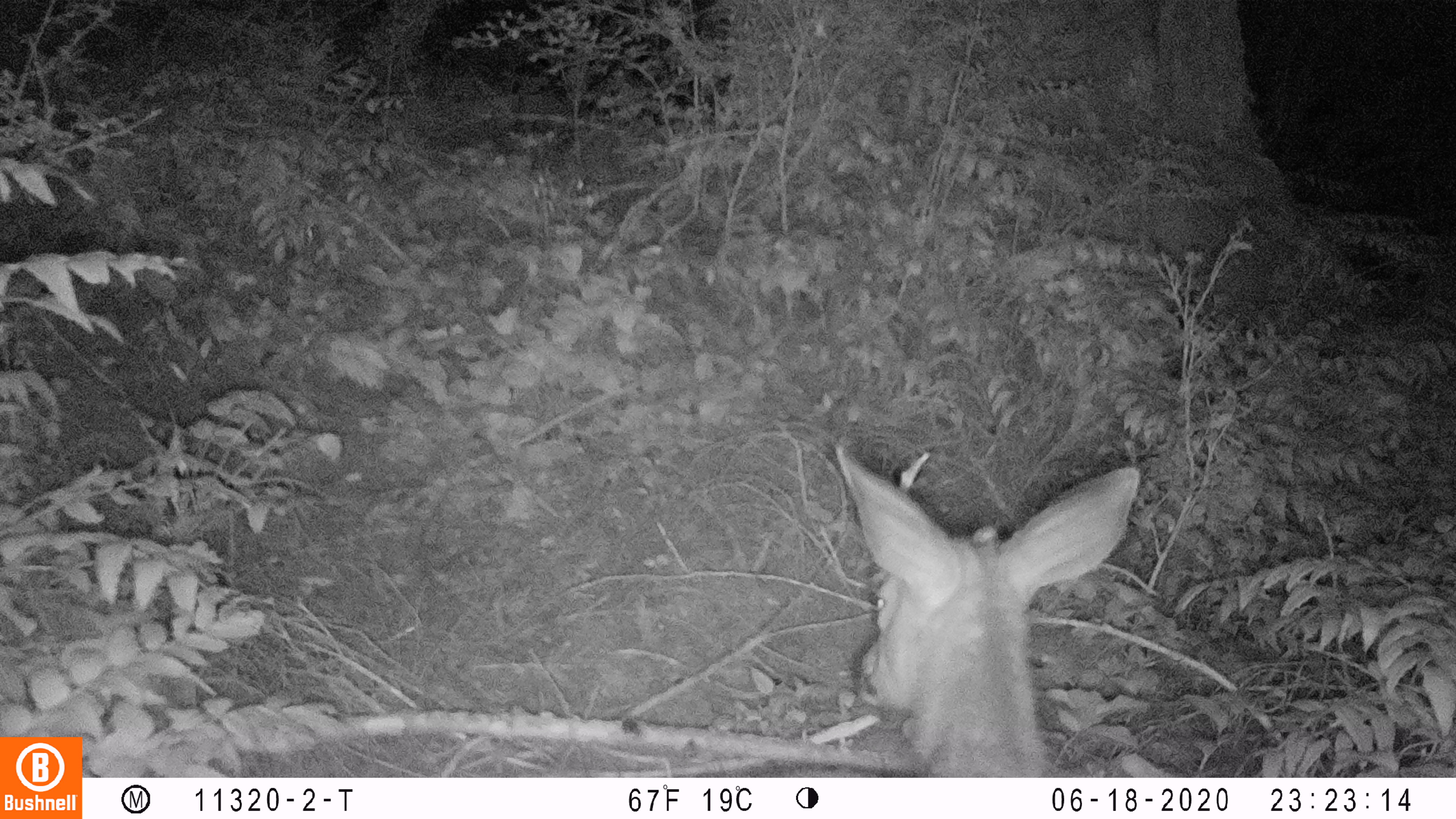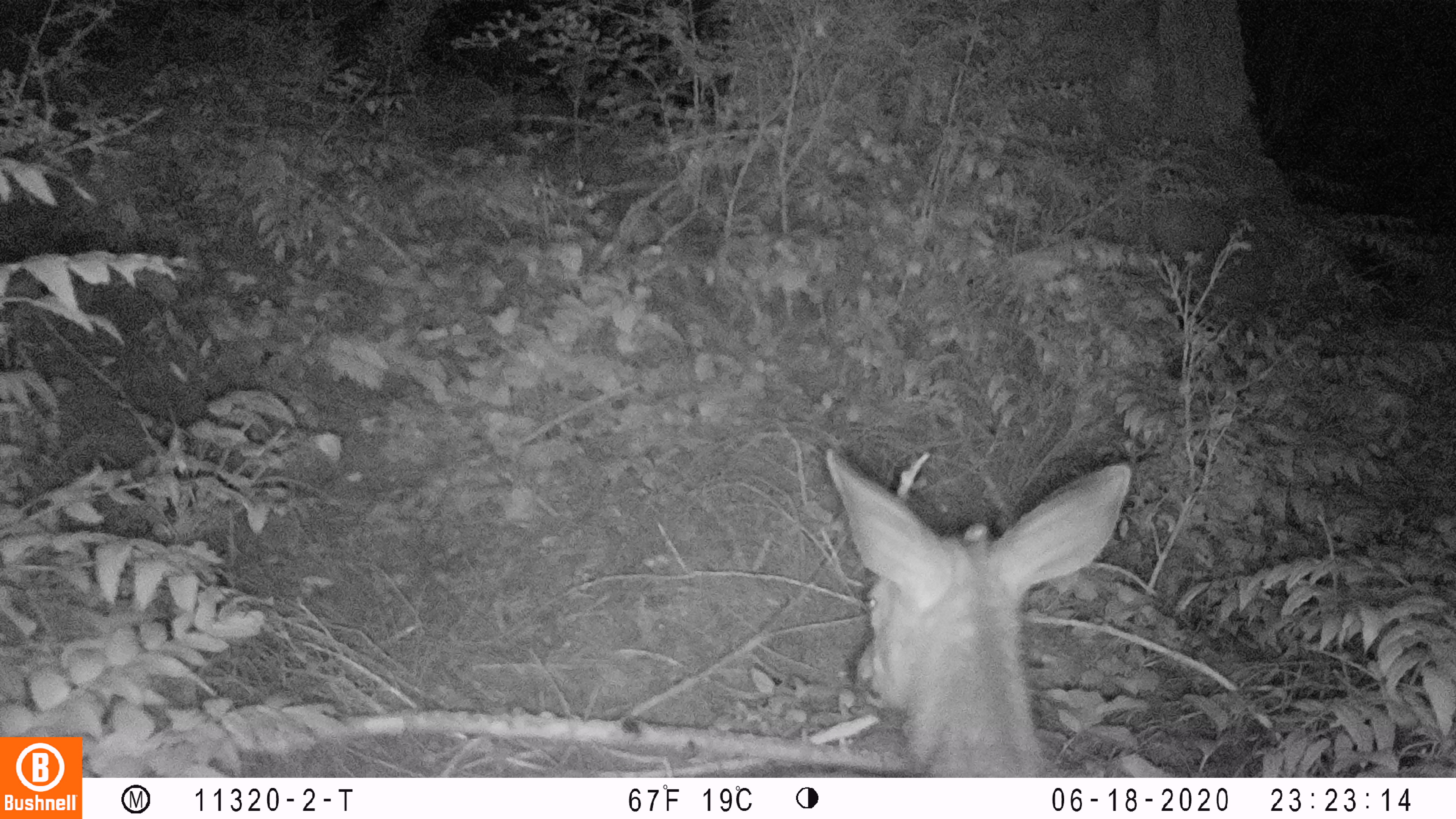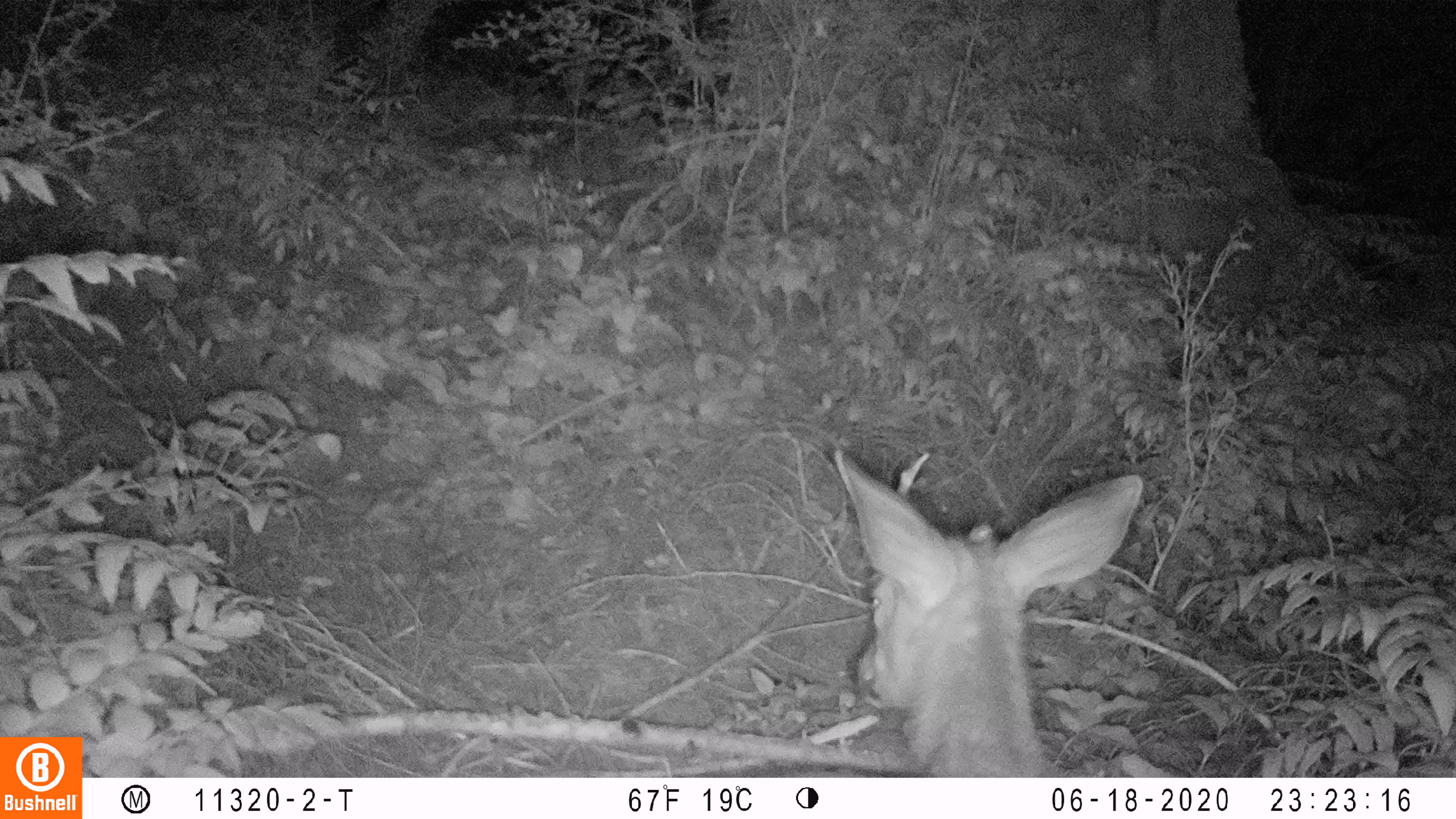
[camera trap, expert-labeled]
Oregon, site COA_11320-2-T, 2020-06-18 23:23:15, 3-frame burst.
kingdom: Animalia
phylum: Chordata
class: Mammalia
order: Artiodactyla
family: Cervidae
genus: Odocoileus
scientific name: Odocoileus hemionus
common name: black-tailed deer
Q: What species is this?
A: Black-tailed deer (Odocoileus hemionus).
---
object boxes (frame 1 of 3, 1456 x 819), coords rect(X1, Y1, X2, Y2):
black-tailed deer: rect(715, 438, 1144, 774)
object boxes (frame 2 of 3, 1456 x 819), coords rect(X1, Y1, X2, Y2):
black-tailed deer: rect(727, 429, 1138, 772)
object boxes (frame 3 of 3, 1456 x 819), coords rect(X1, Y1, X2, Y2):
black-tailed deer: rect(785, 440, 1151, 774)